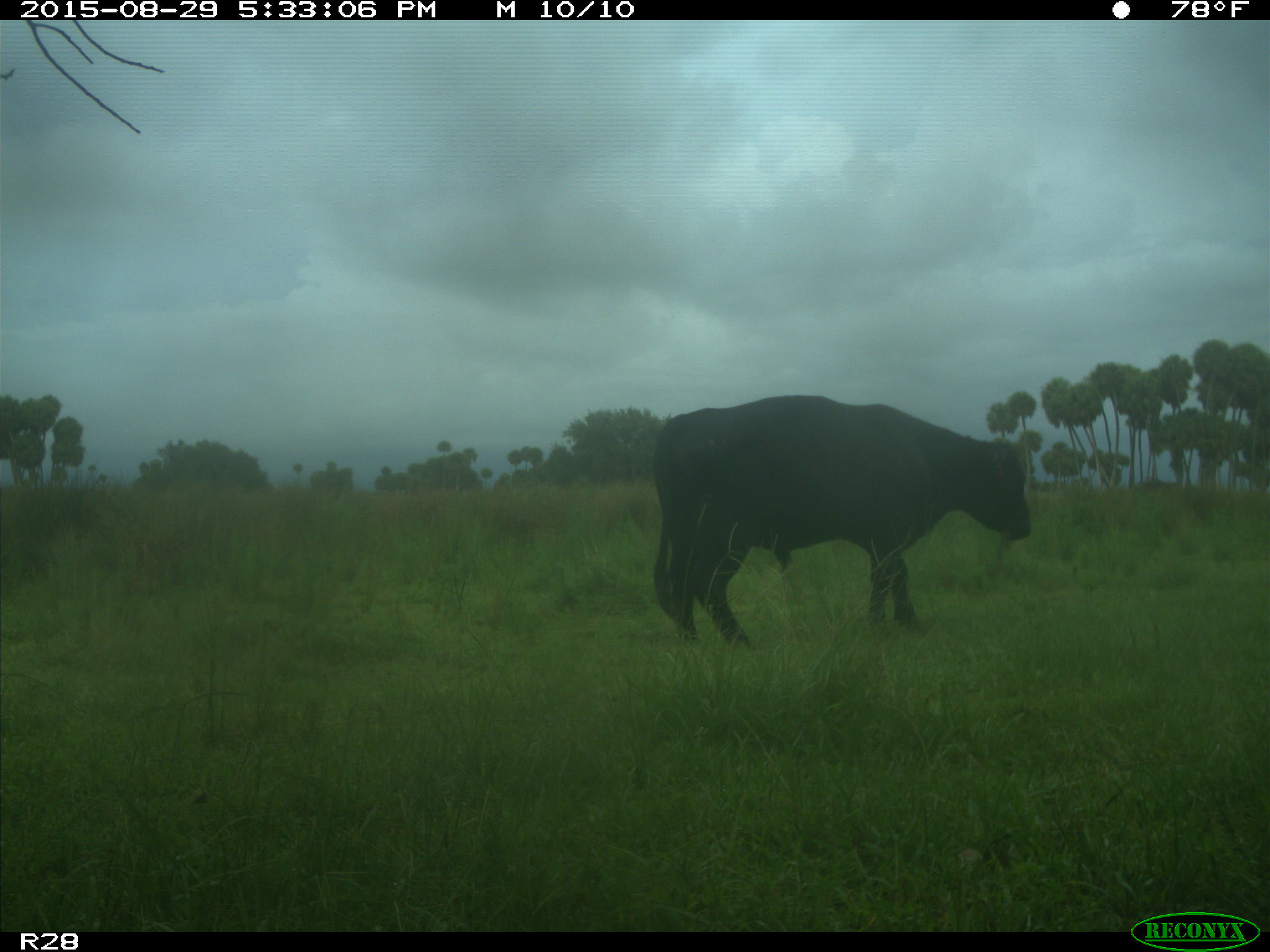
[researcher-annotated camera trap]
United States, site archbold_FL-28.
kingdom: Animalia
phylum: Chordata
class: Mammalia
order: Artiodactyla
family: Bovidae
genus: Bos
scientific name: Bos taurus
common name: domestic cow